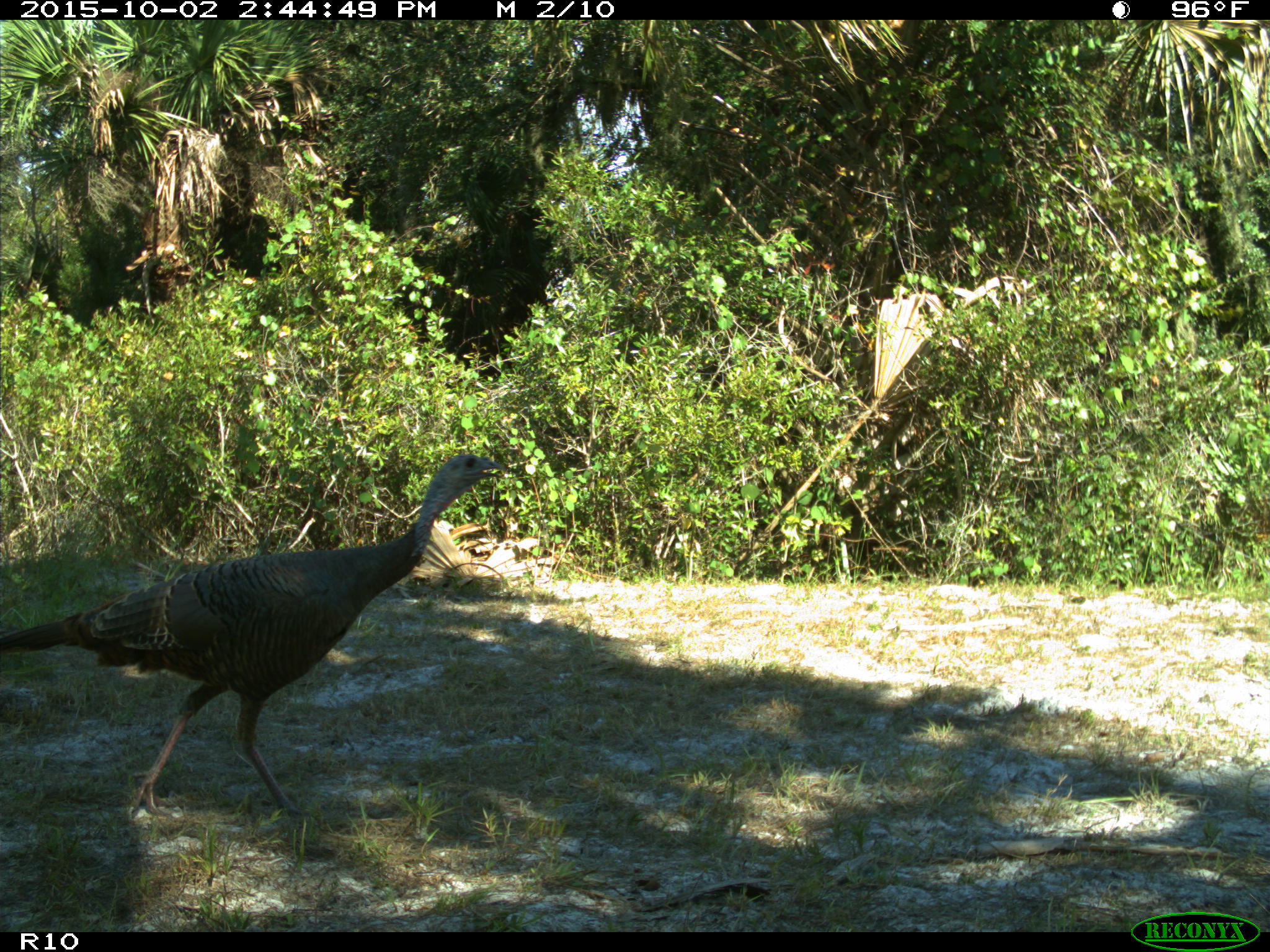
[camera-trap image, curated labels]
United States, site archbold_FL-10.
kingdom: Animalia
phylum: Chordata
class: Aves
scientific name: Aves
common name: birds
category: unidentified bird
Unidentified bird (birds) (Aves).